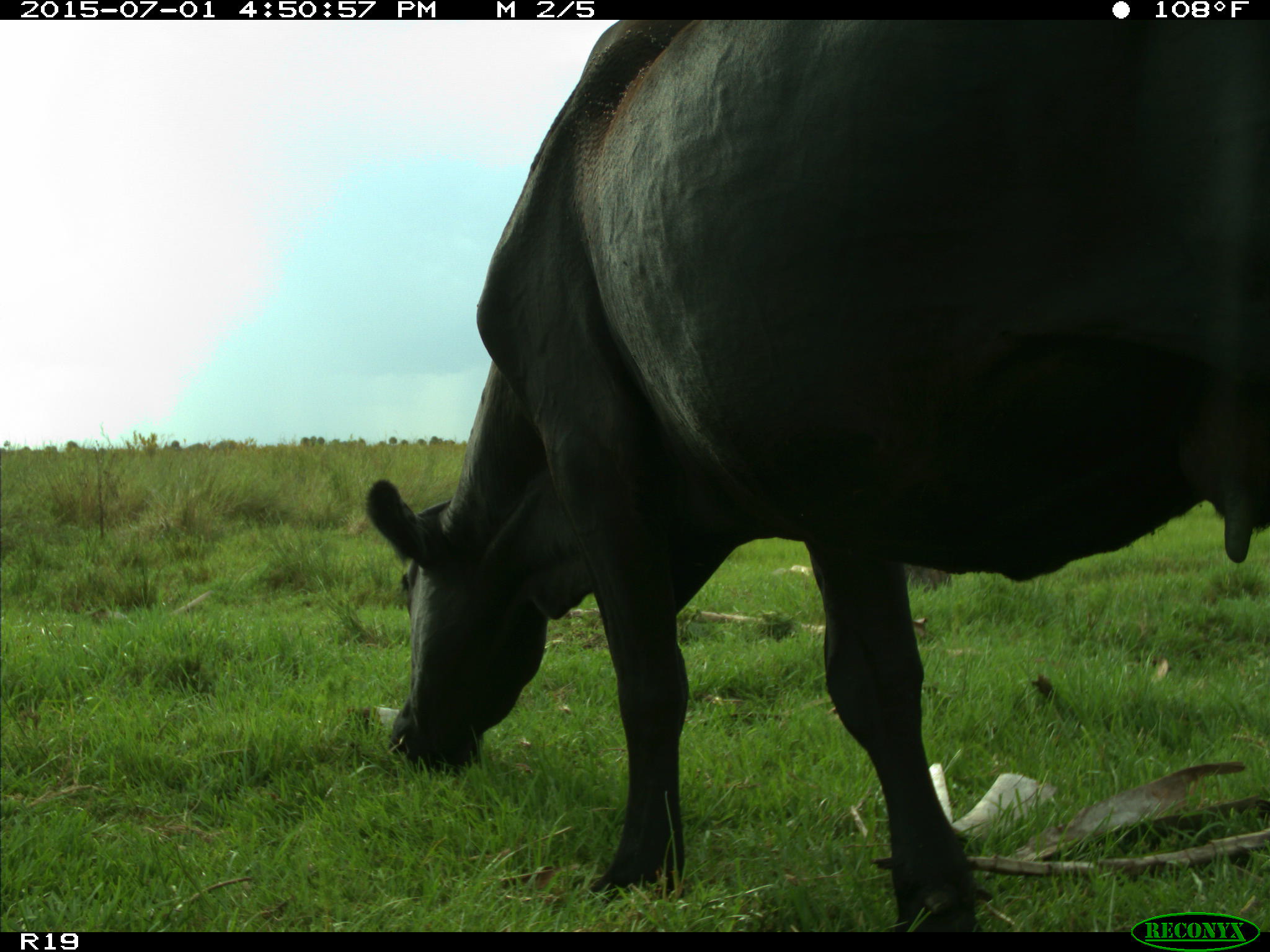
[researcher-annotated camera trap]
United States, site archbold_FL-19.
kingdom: Animalia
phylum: Chordata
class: Mammalia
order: Artiodactyla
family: Bovidae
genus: Bos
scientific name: Bos taurus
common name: domestic cow